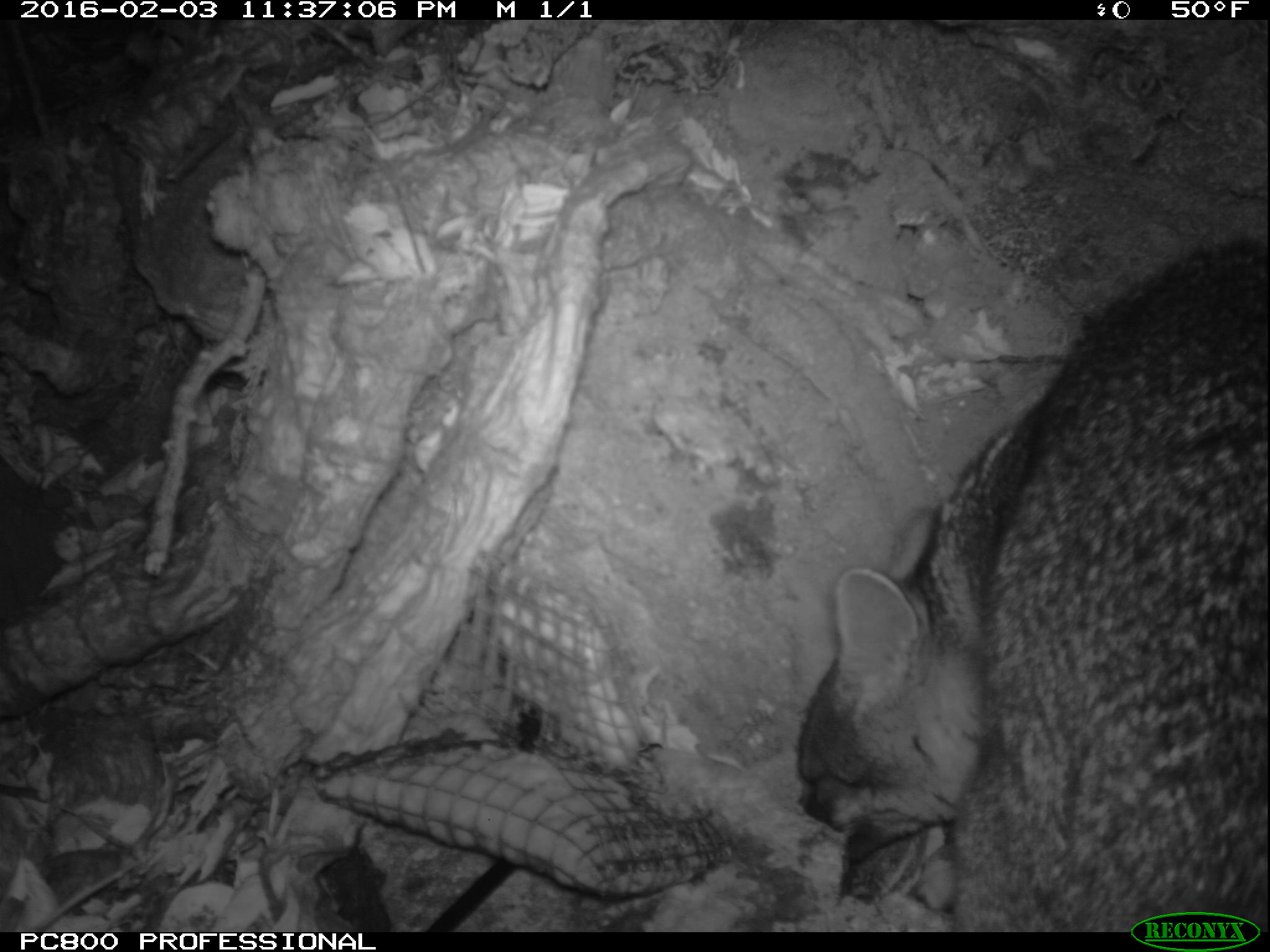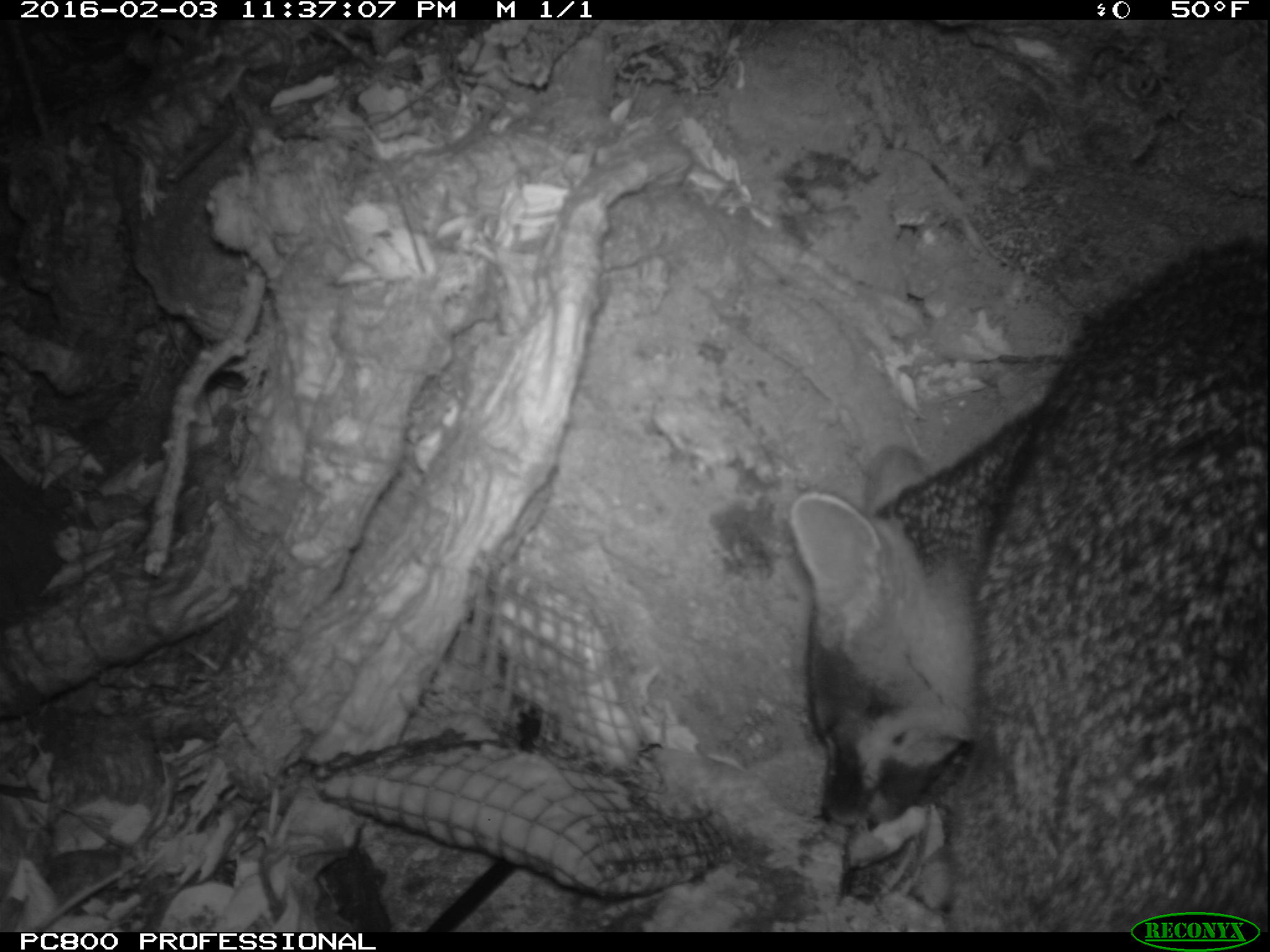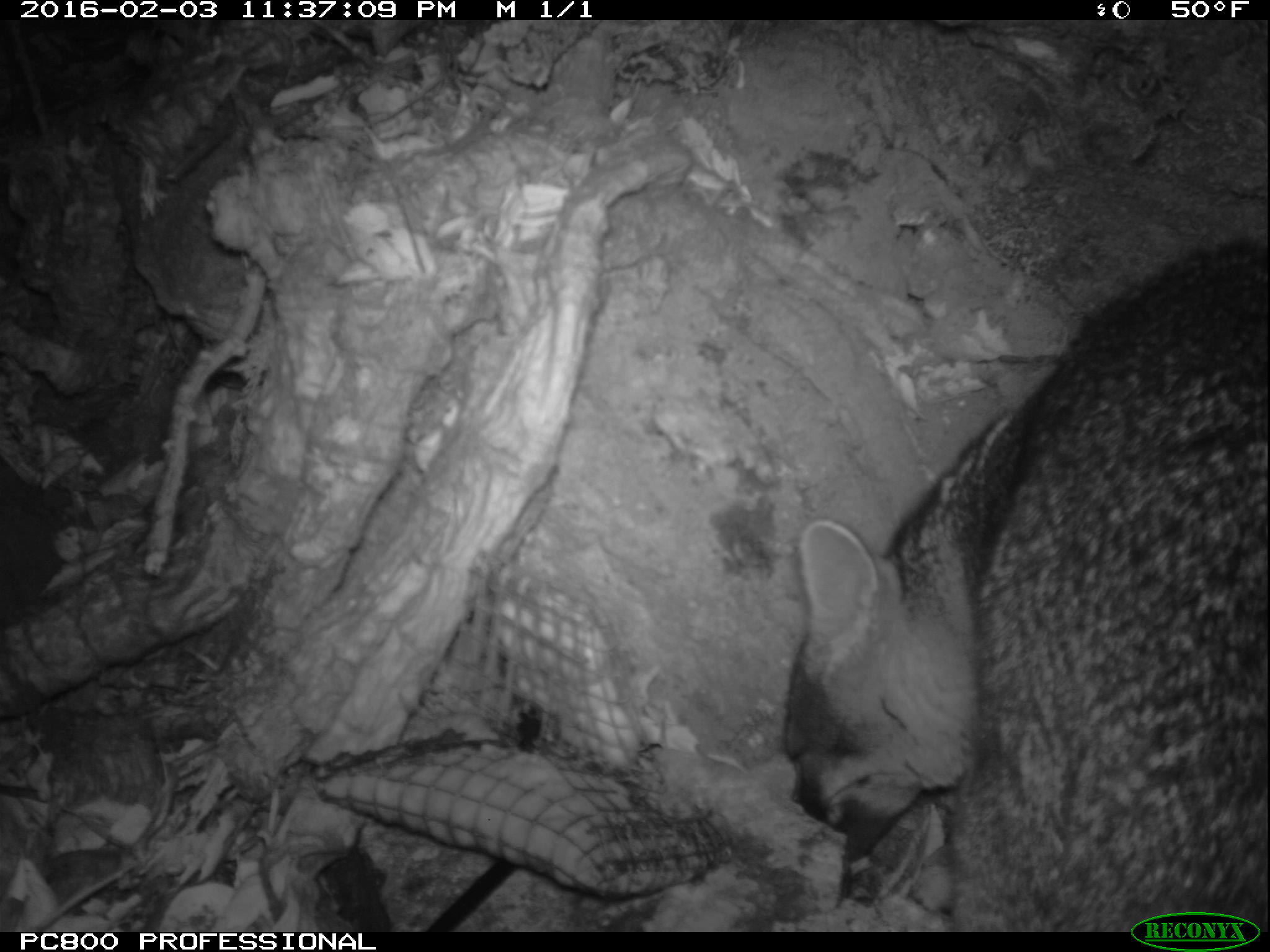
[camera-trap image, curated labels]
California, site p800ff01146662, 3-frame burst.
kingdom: Animalia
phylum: Chordata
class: Mammalia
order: Carnivora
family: Canidae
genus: Urocyon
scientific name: Urocyon littoralis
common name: island fox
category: fox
Fox (island fox) (Urocyon littoralis).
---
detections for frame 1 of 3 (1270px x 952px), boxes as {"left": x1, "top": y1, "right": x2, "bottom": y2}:
fox: {"left": 796, "top": 236, "right": 1269, "bottom": 931}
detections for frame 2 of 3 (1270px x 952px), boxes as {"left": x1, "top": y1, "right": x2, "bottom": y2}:
fox: {"left": 789, "top": 239, "right": 1269, "bottom": 930}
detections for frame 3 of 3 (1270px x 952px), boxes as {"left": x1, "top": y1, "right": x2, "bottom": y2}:
fox: {"left": 779, "top": 230, "right": 1269, "bottom": 933}